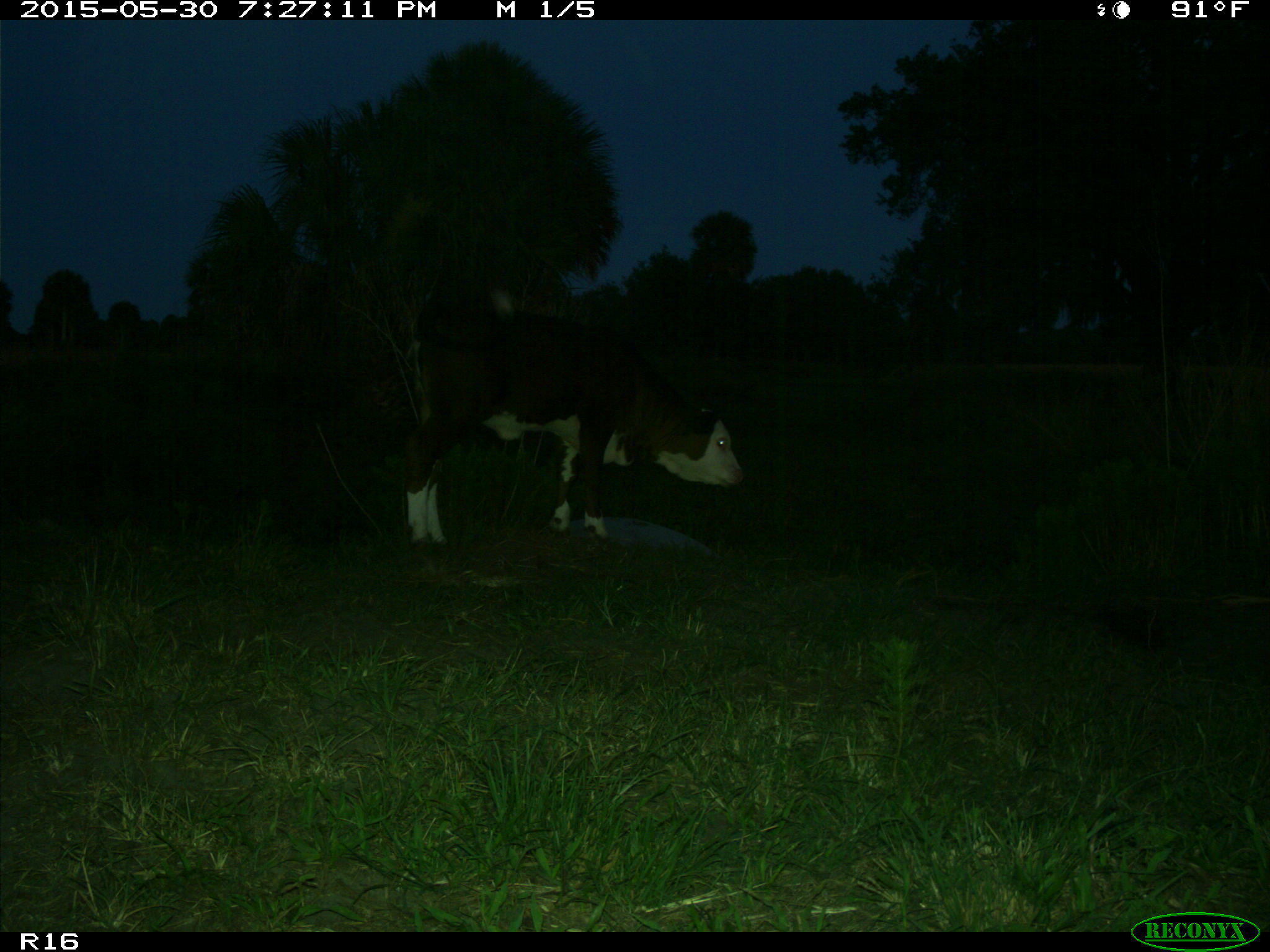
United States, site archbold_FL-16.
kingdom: Animalia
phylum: Chordata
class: Mammalia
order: Artiodactyla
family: Bovidae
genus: Bos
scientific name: Bos taurus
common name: domestic cow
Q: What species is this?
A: Bos taurus (domestic cow).